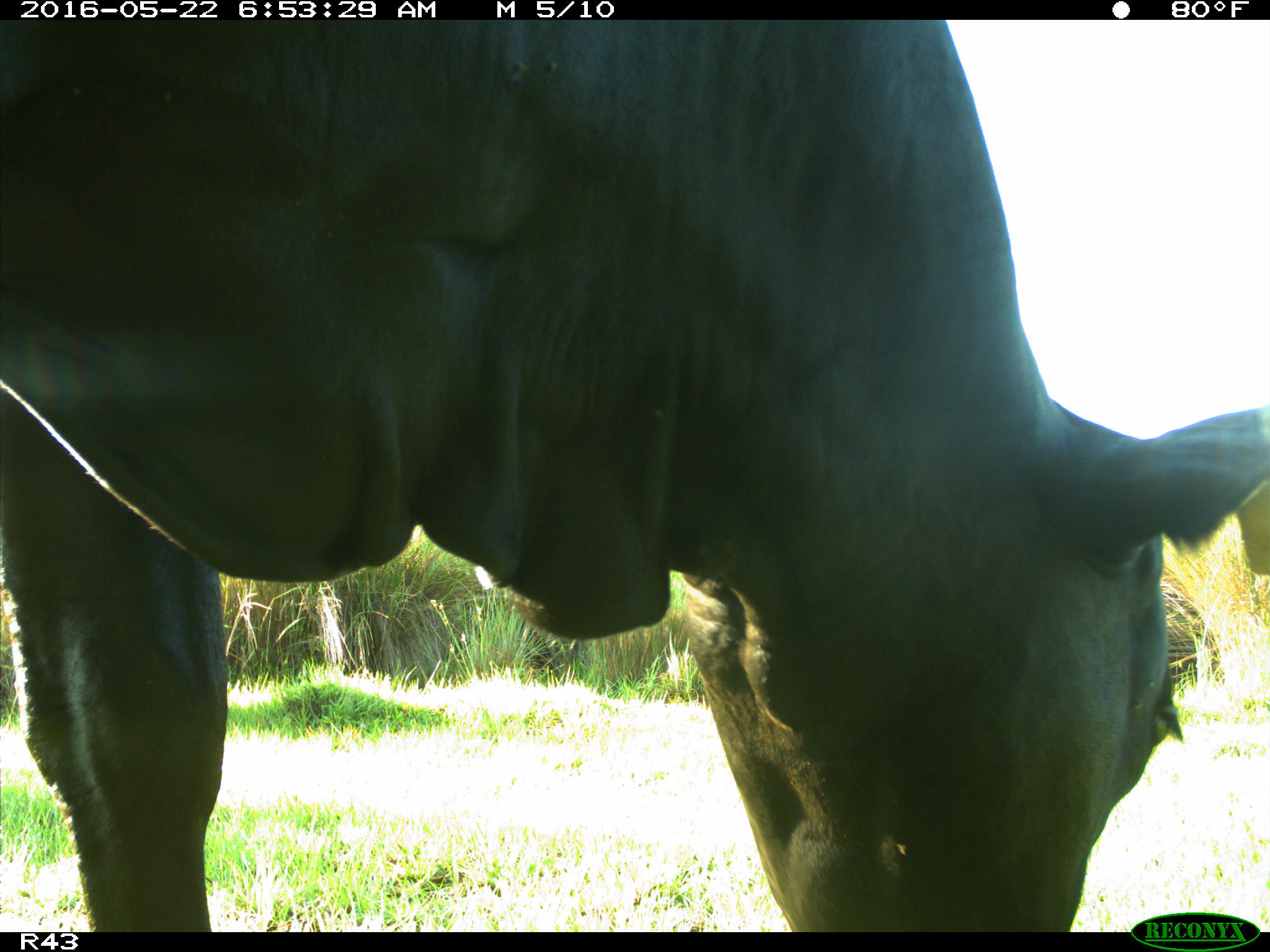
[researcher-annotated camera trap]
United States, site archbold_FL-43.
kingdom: Animalia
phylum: Chordata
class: Mammalia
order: Artiodactyla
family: Bovidae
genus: Bos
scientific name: Bos taurus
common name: domestic cow